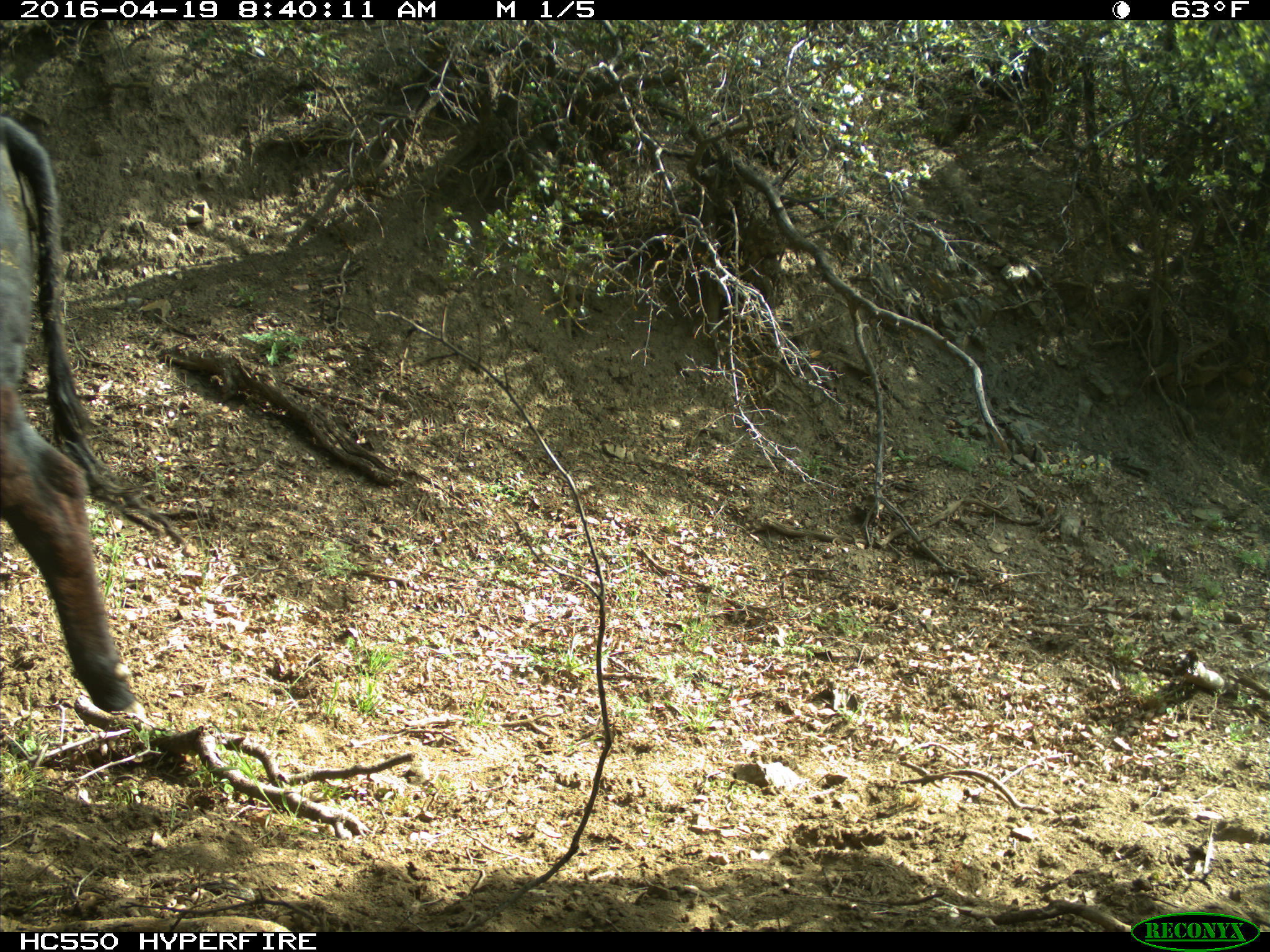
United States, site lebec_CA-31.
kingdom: Animalia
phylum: Chordata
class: Mammalia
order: Artiodactyla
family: Bovidae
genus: Bos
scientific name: Bos taurus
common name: domestic cow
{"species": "Bos taurus (domestic cow)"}